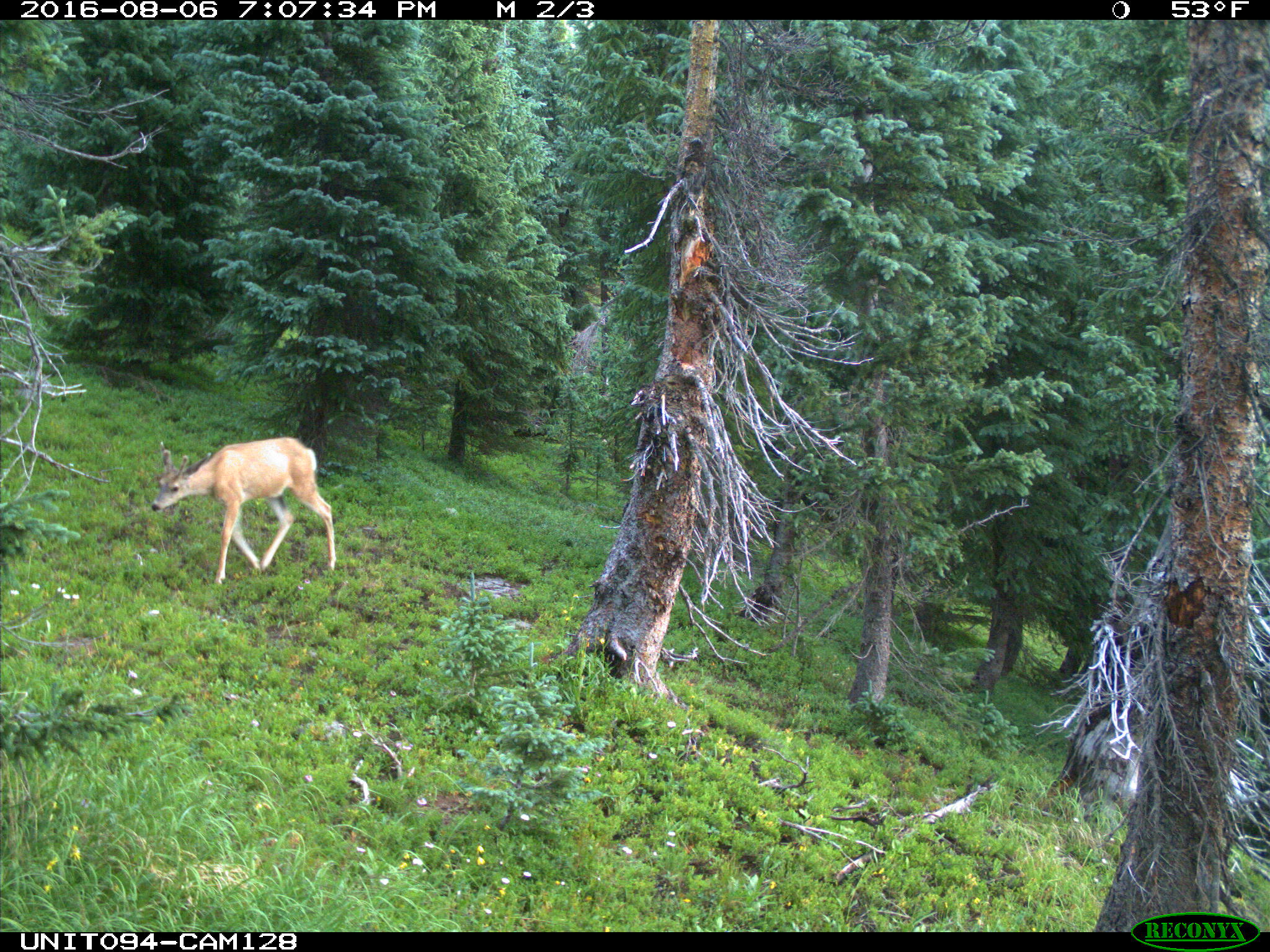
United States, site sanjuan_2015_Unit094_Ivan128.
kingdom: Animalia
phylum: Chordata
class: Mammalia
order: Artiodactyla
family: Cervidae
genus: Odocoileus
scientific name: Odocoileus hemionus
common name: mule deer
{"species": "Odocoileus hemionus (mule deer)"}